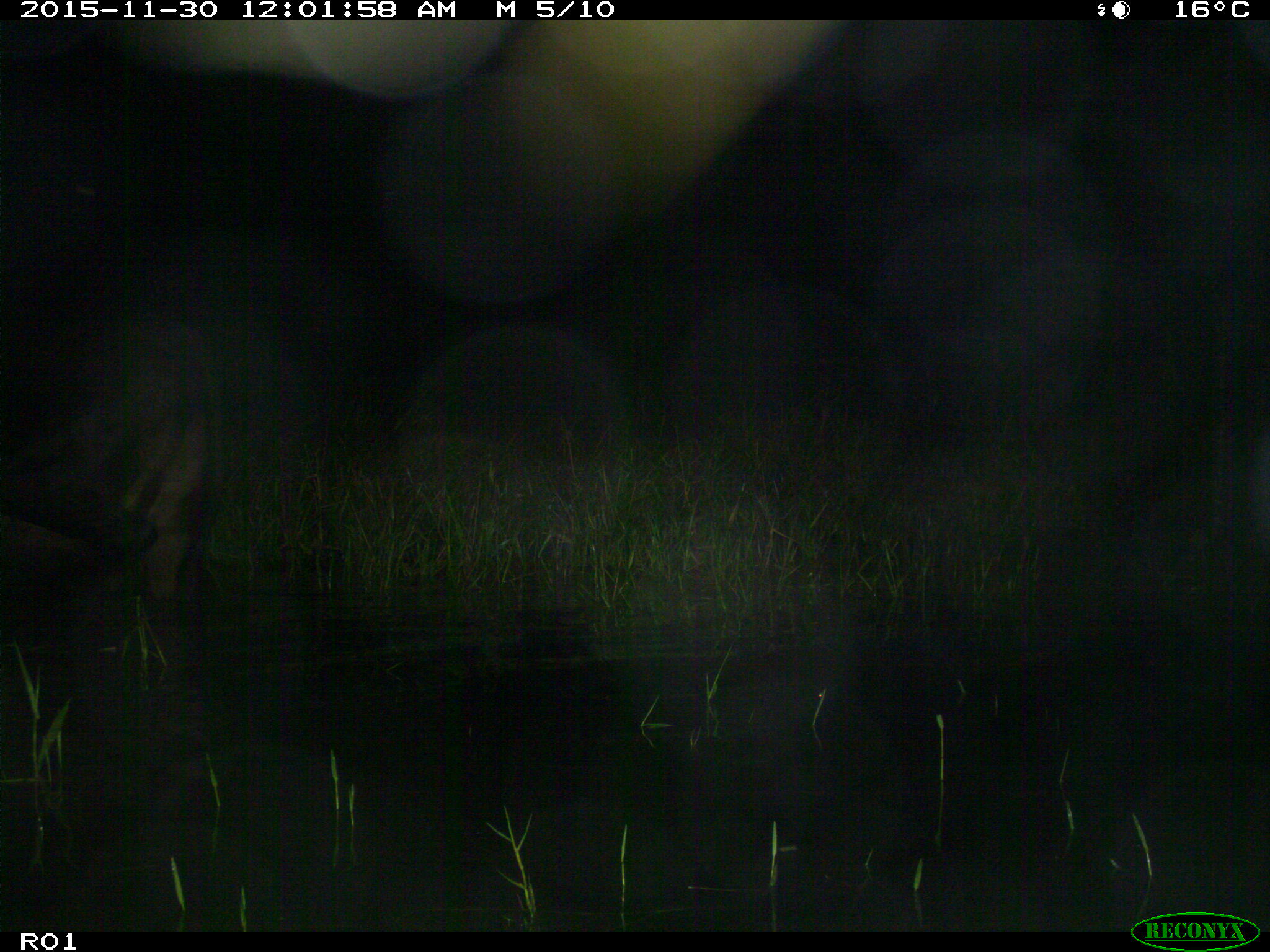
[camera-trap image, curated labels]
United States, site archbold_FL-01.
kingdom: Animalia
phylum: Chordata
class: Mammalia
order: Artiodactyla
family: Bovidae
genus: Bos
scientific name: Bos taurus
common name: domestic cow